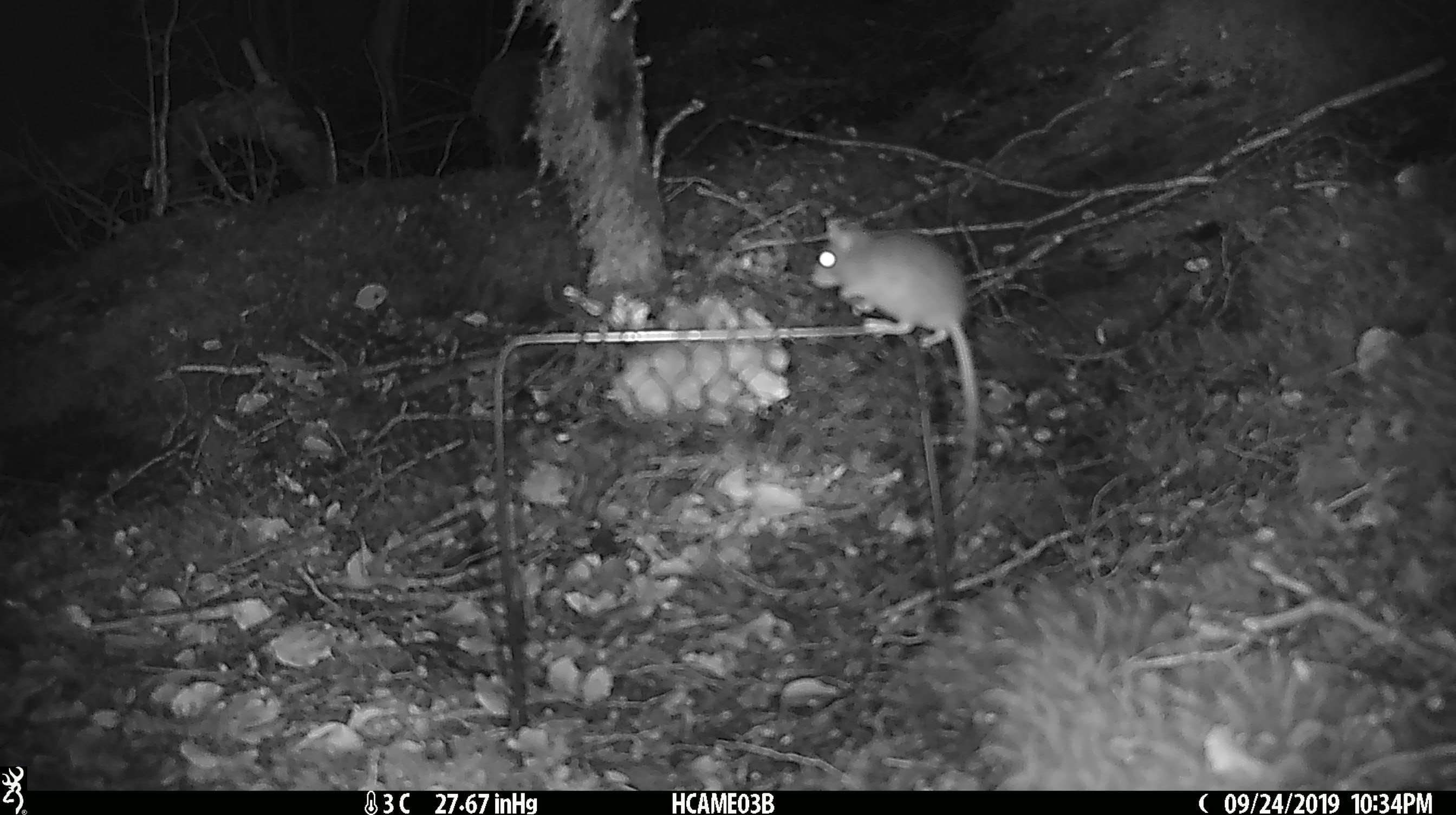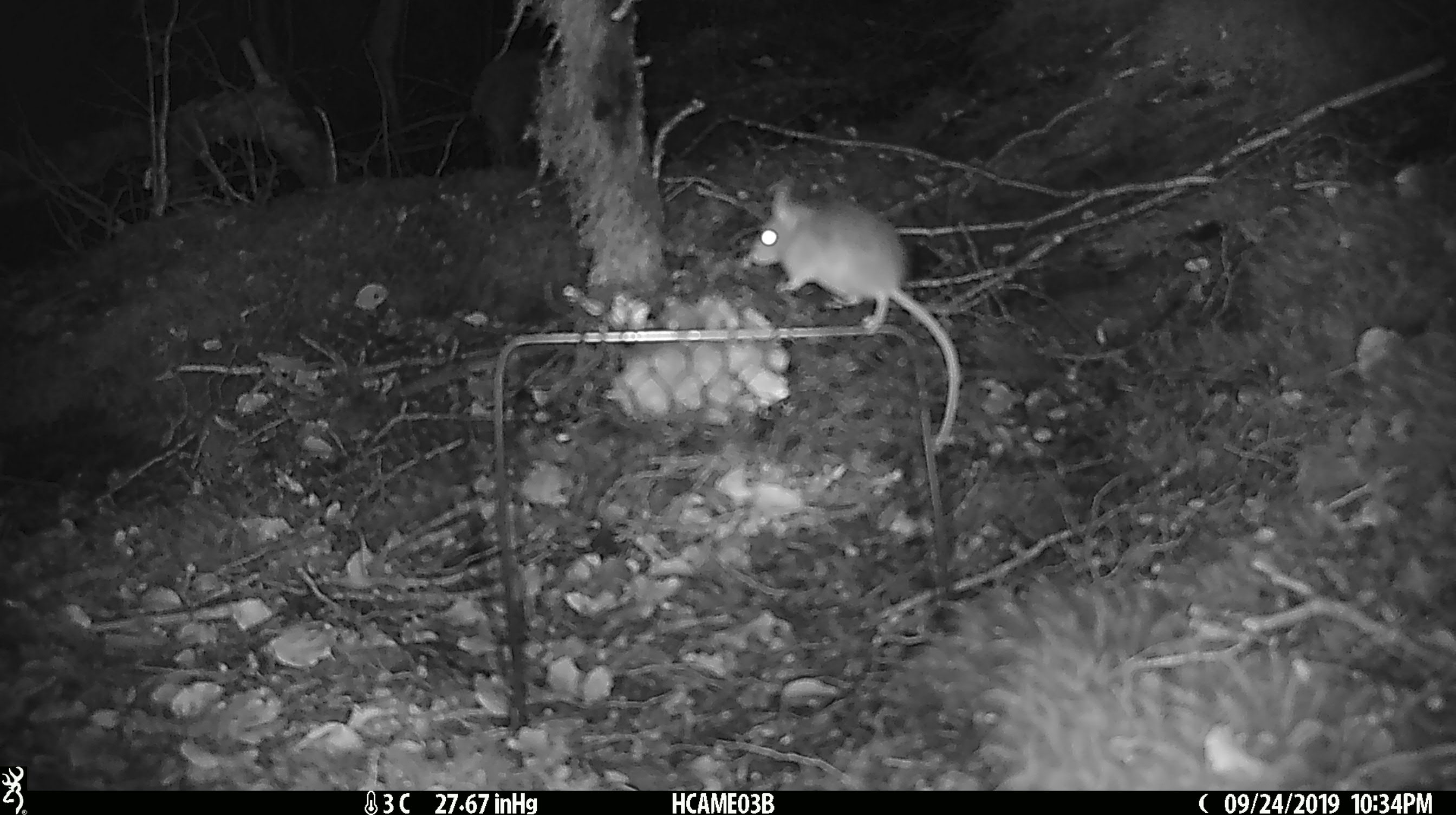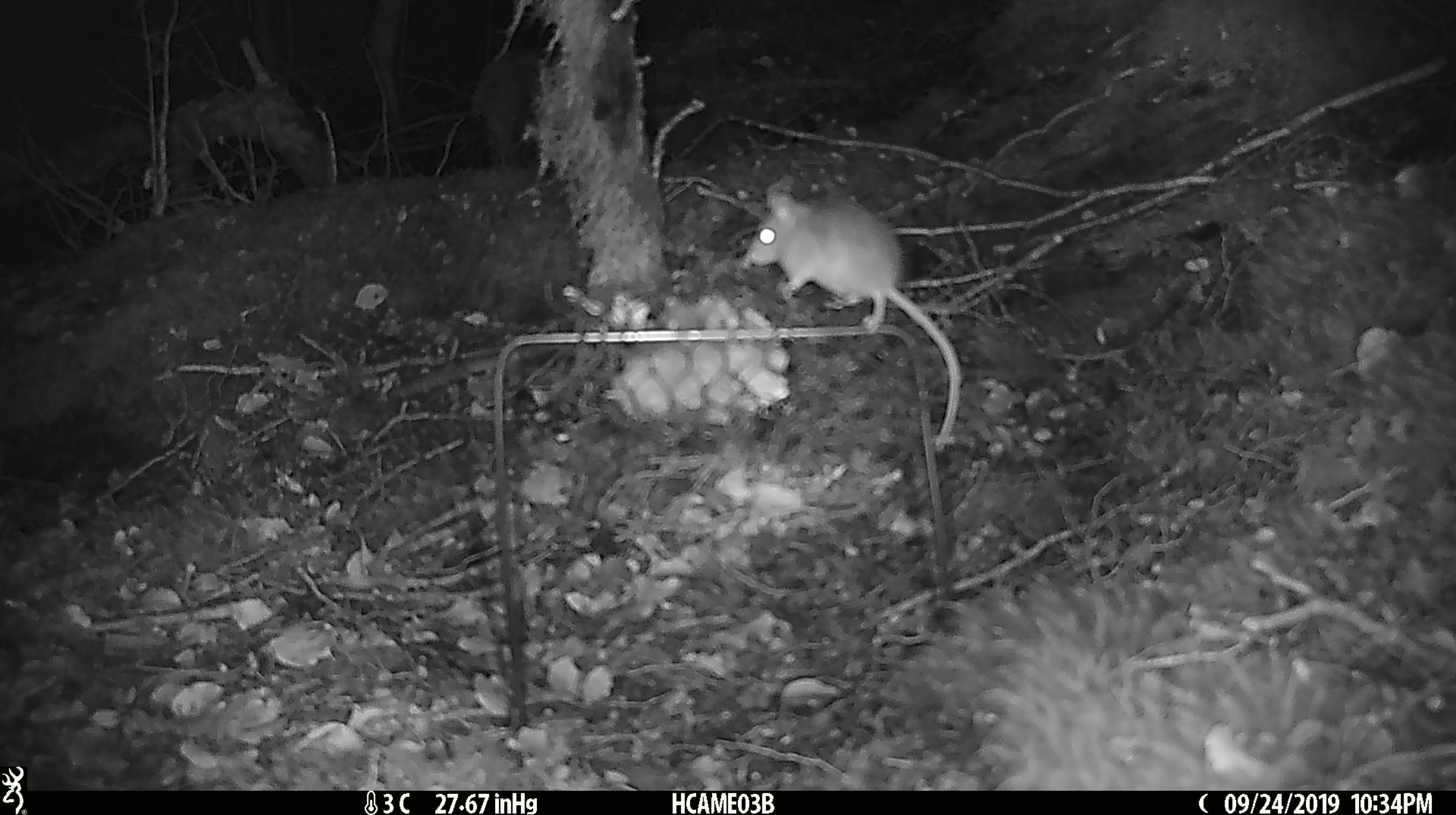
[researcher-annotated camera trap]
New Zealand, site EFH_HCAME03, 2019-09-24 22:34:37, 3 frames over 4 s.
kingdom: Animalia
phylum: Chordata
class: Mammalia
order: Rodentia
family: Muridae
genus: Mus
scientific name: Mus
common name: mouse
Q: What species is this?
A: Mouse (Mus).